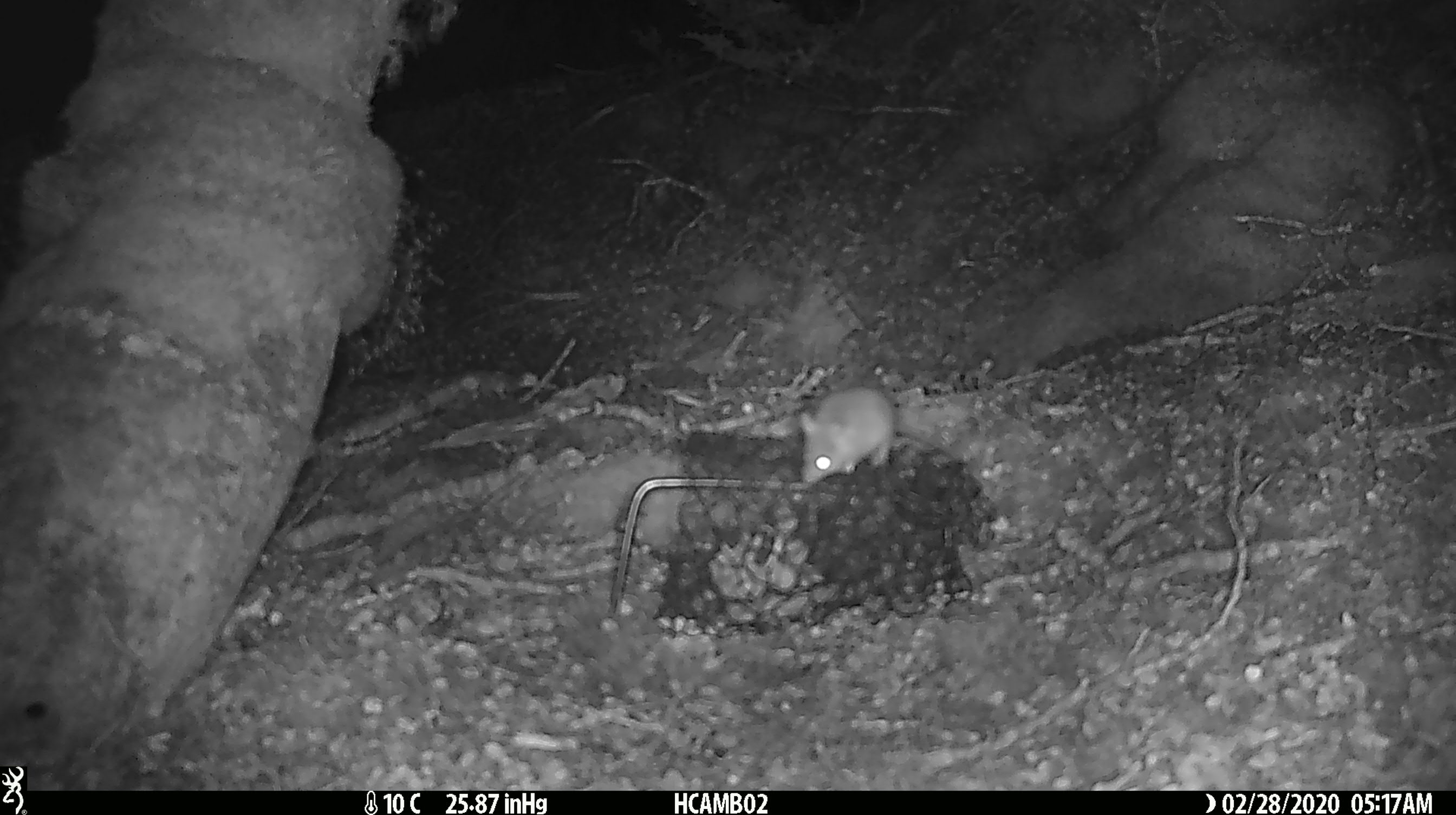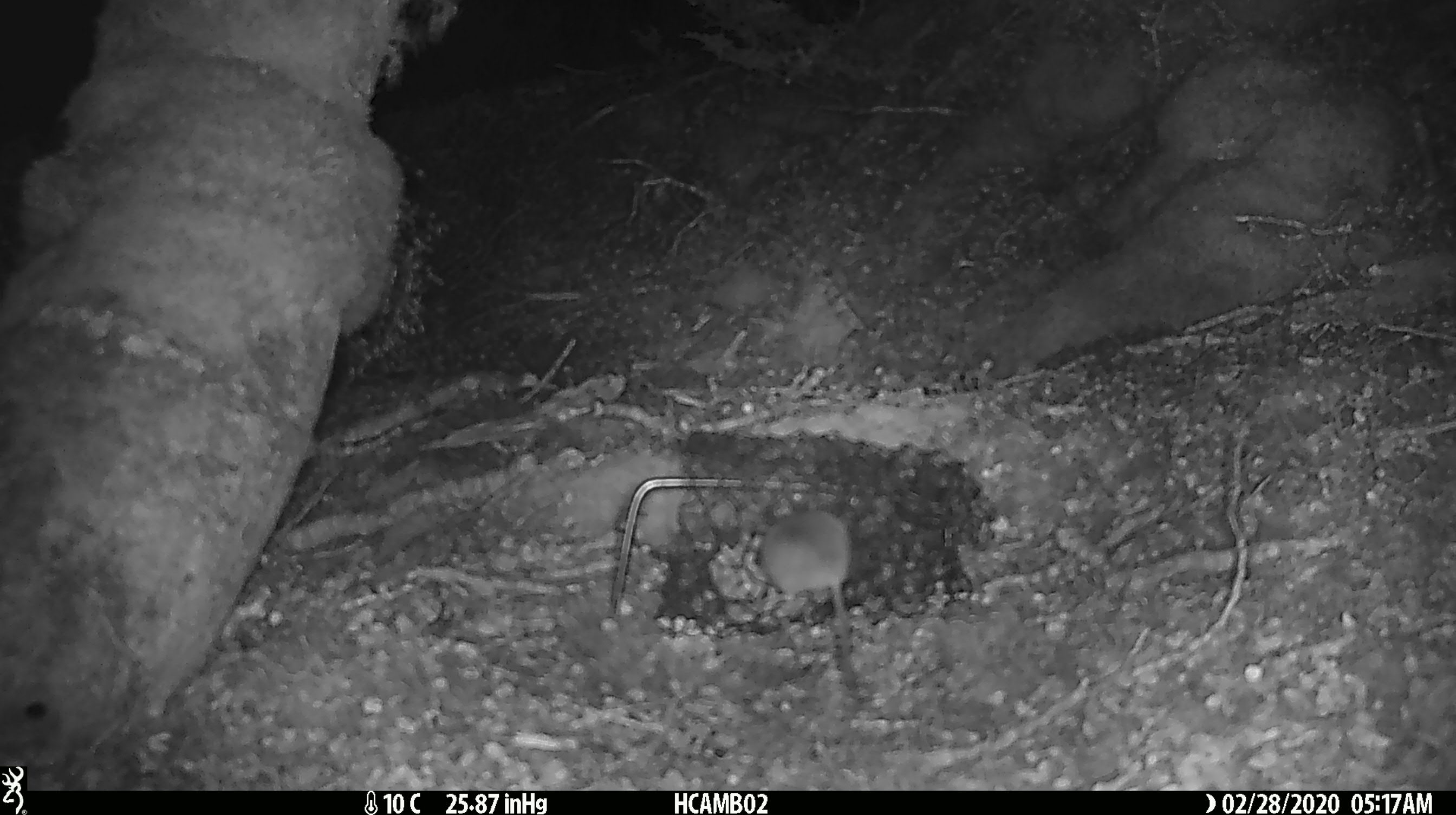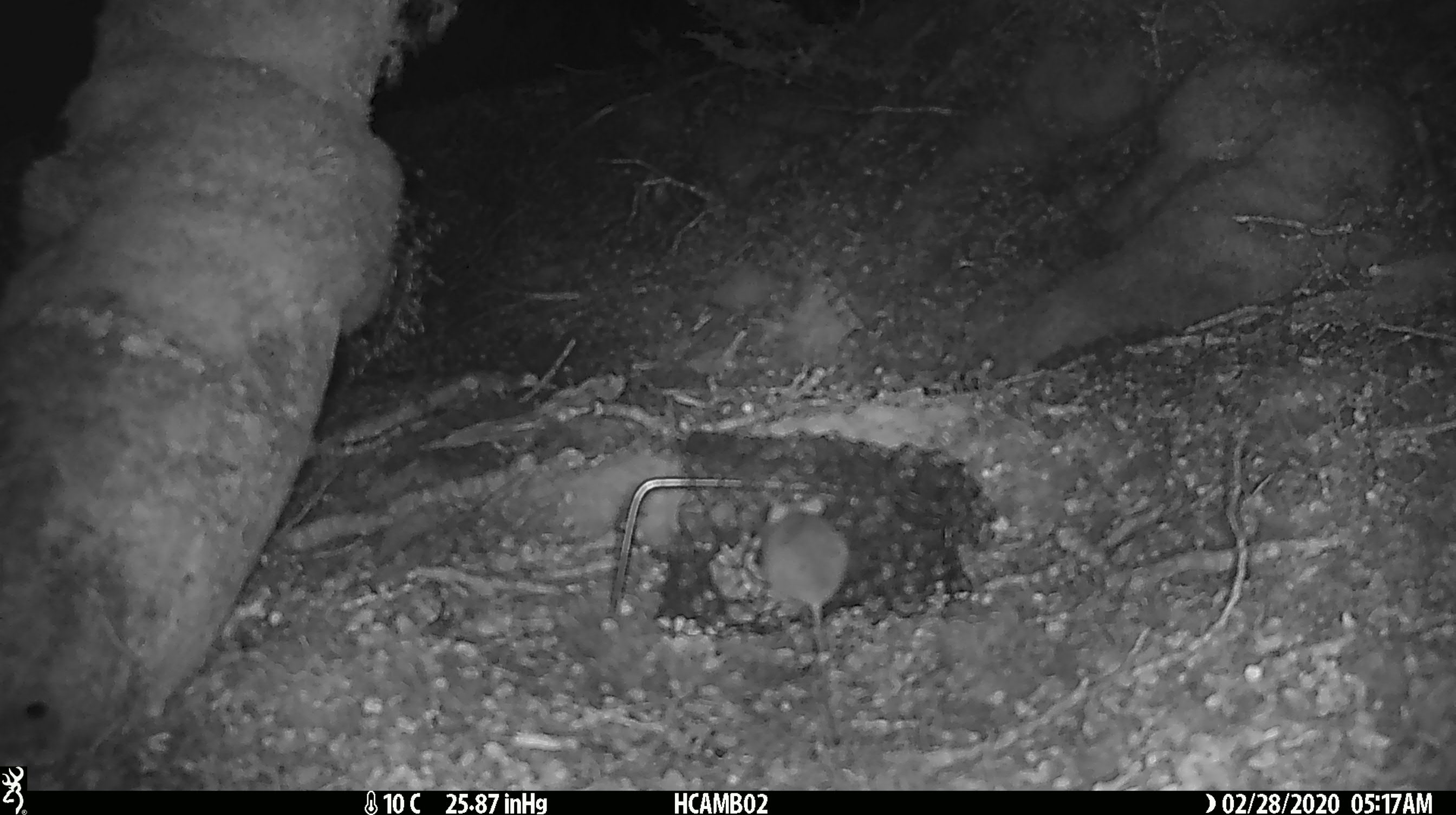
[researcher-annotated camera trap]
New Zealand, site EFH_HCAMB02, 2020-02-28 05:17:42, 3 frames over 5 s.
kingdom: Animalia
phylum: Chordata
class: Mammalia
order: Rodentia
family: Muridae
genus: Mus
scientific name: Mus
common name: mouse